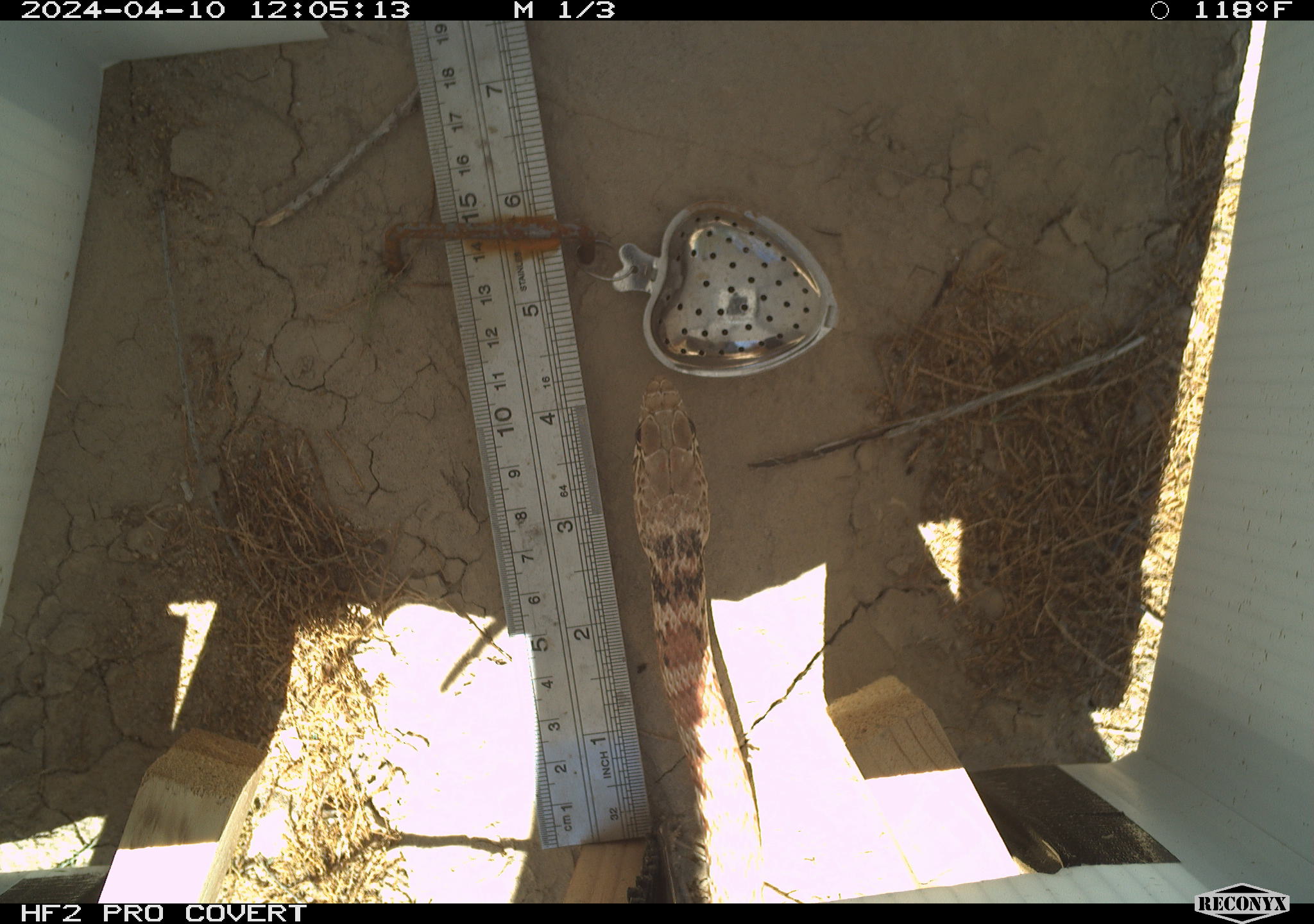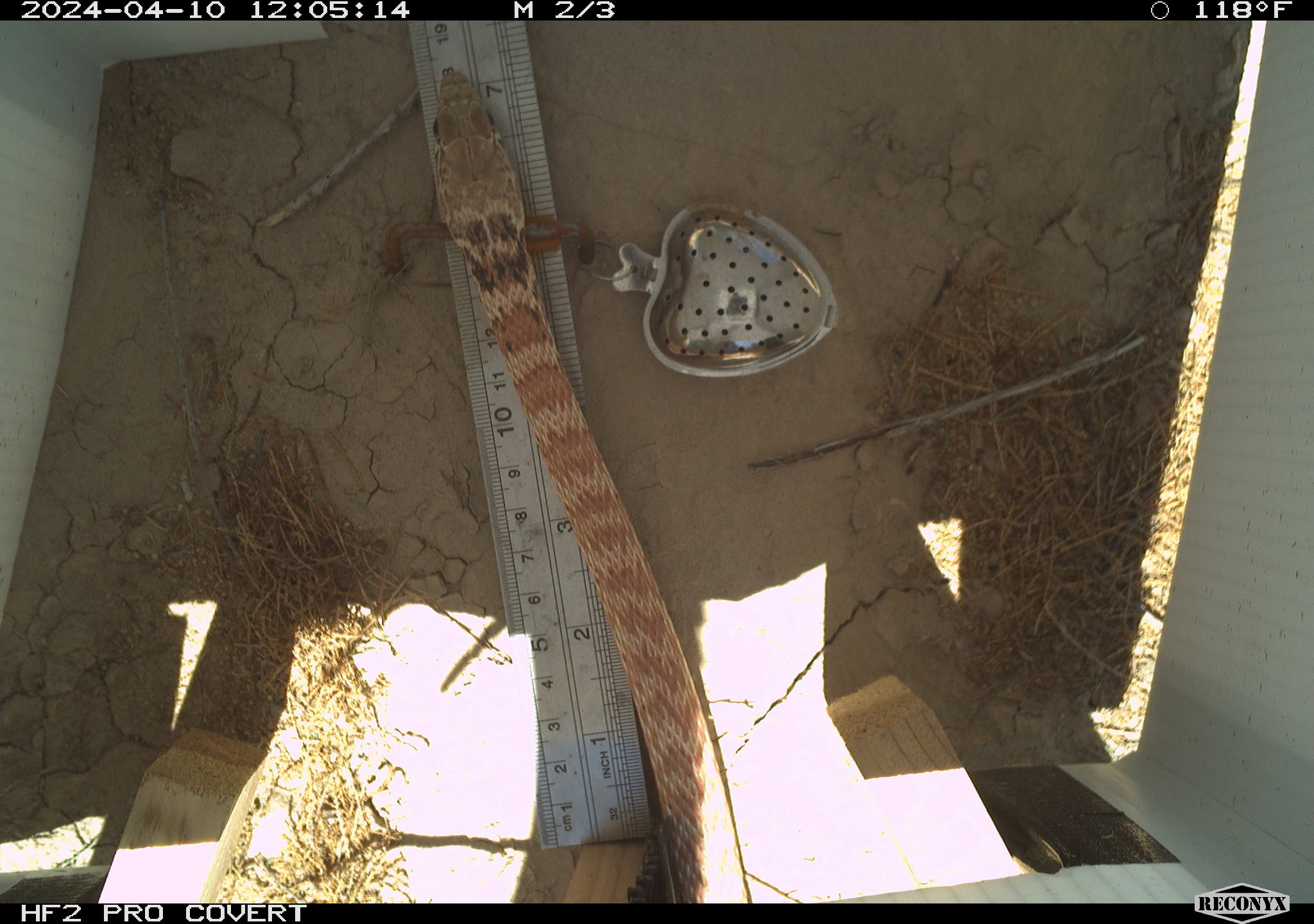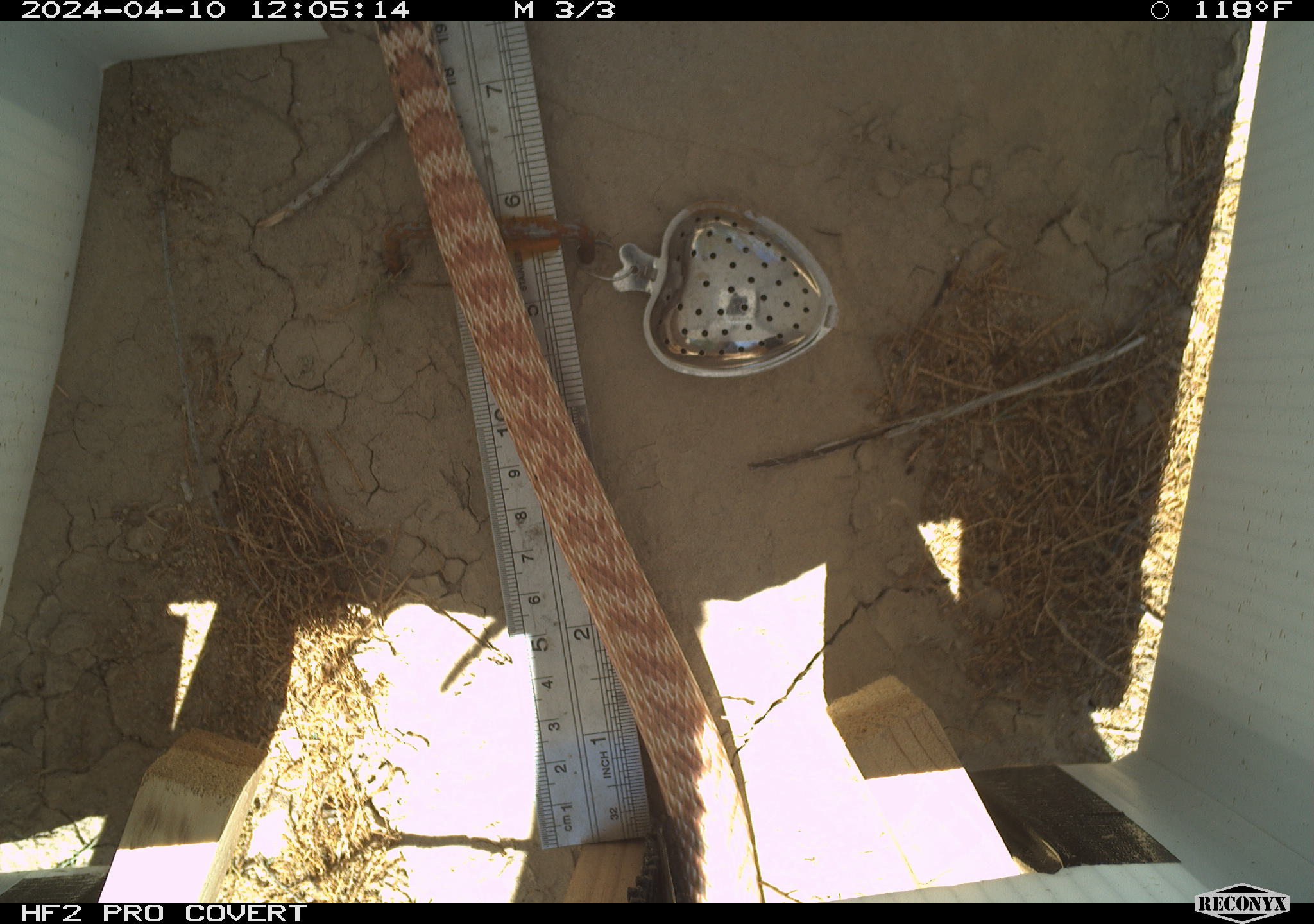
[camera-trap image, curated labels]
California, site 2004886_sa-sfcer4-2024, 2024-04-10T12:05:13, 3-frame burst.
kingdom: Animalia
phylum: Chordata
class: Reptilia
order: Squamata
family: Colubridae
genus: Masticophis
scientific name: Masticophis flagellum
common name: coachwhip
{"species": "coachwhip (Masticophis flagellum)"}